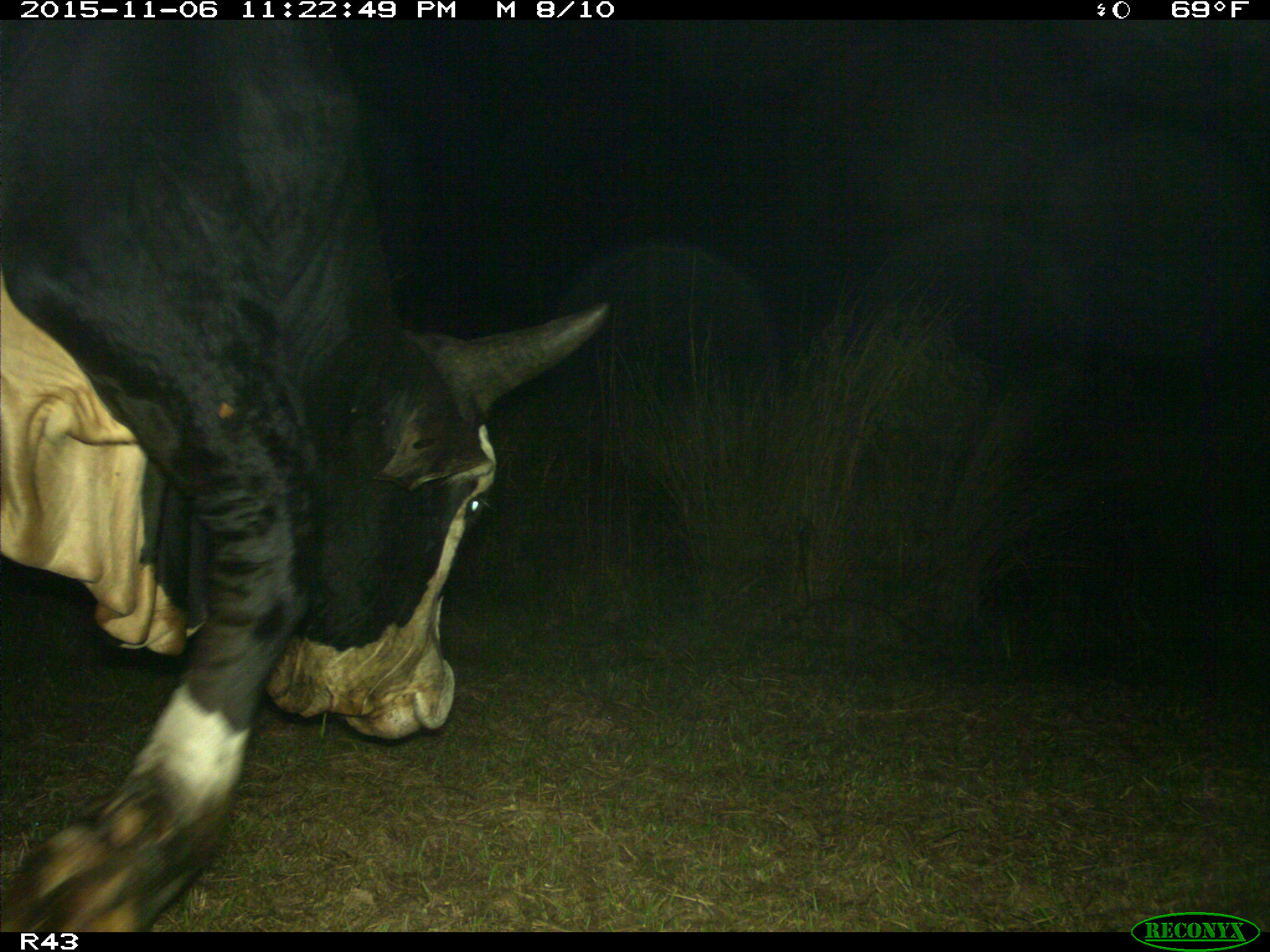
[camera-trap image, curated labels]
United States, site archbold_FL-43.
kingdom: Animalia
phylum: Chordata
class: Mammalia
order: Artiodactyla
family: Bovidae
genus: Bos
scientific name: Bos taurus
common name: domestic cow